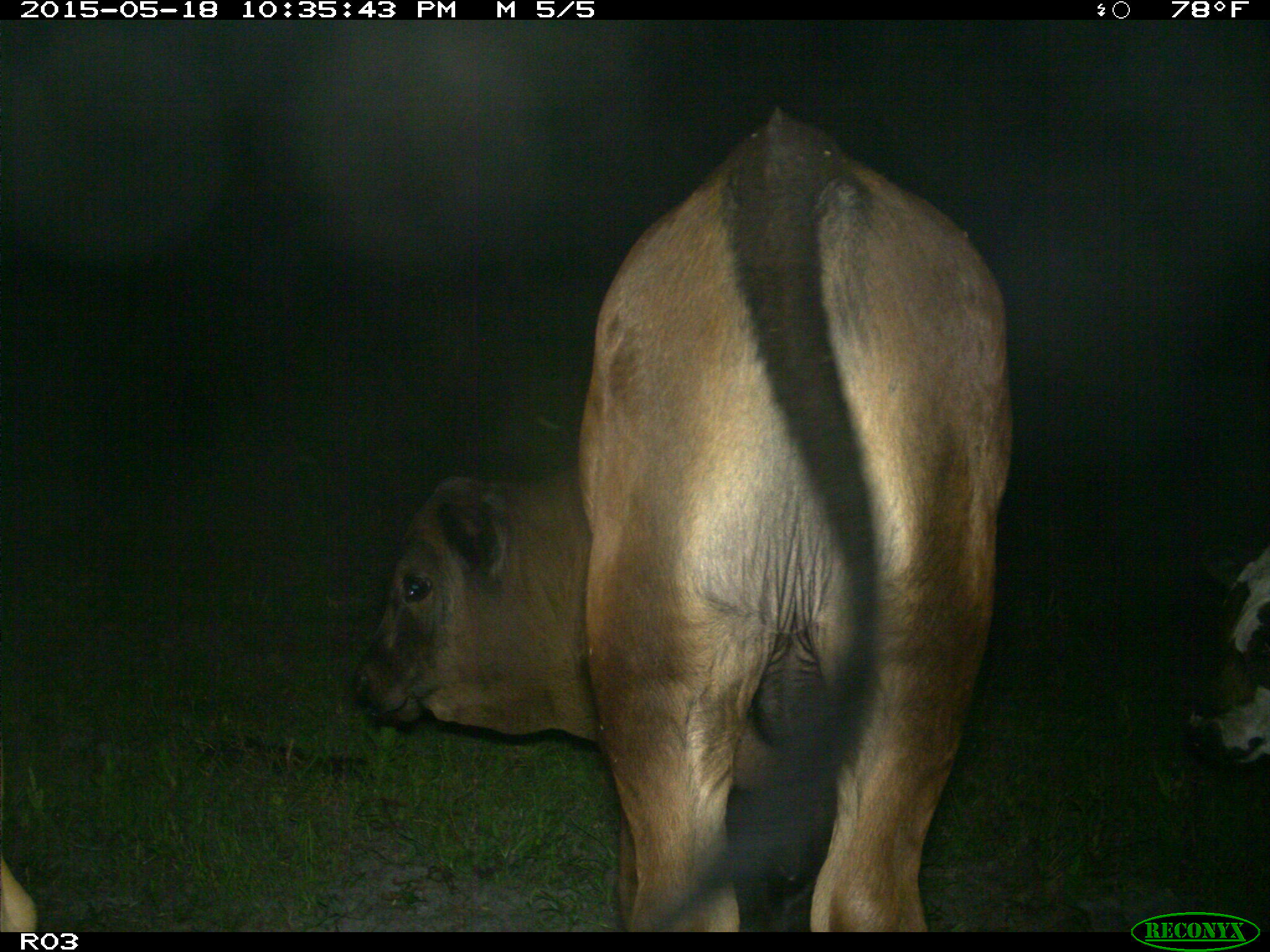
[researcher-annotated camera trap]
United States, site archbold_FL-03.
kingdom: Animalia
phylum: Chordata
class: Mammalia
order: Artiodactyla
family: Bovidae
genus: Bos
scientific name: Bos taurus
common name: domestic cow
Bos taurus (domestic cow).